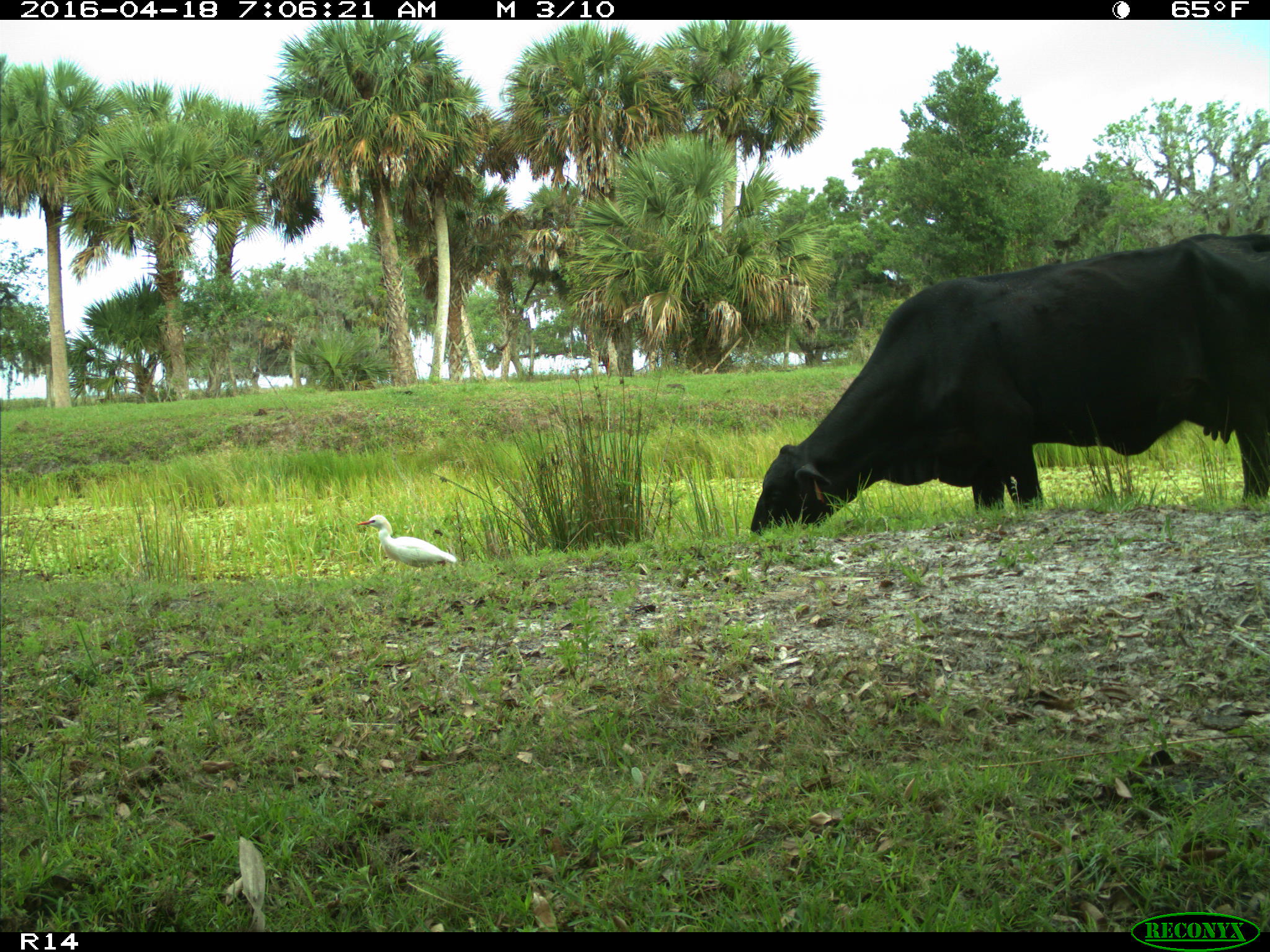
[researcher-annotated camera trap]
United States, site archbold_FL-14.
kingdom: Animalia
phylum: Chordata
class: Mammalia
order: Artiodactyla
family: Bovidae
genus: Bos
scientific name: Bos taurus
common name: domestic cow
Bos taurus (domestic cow).